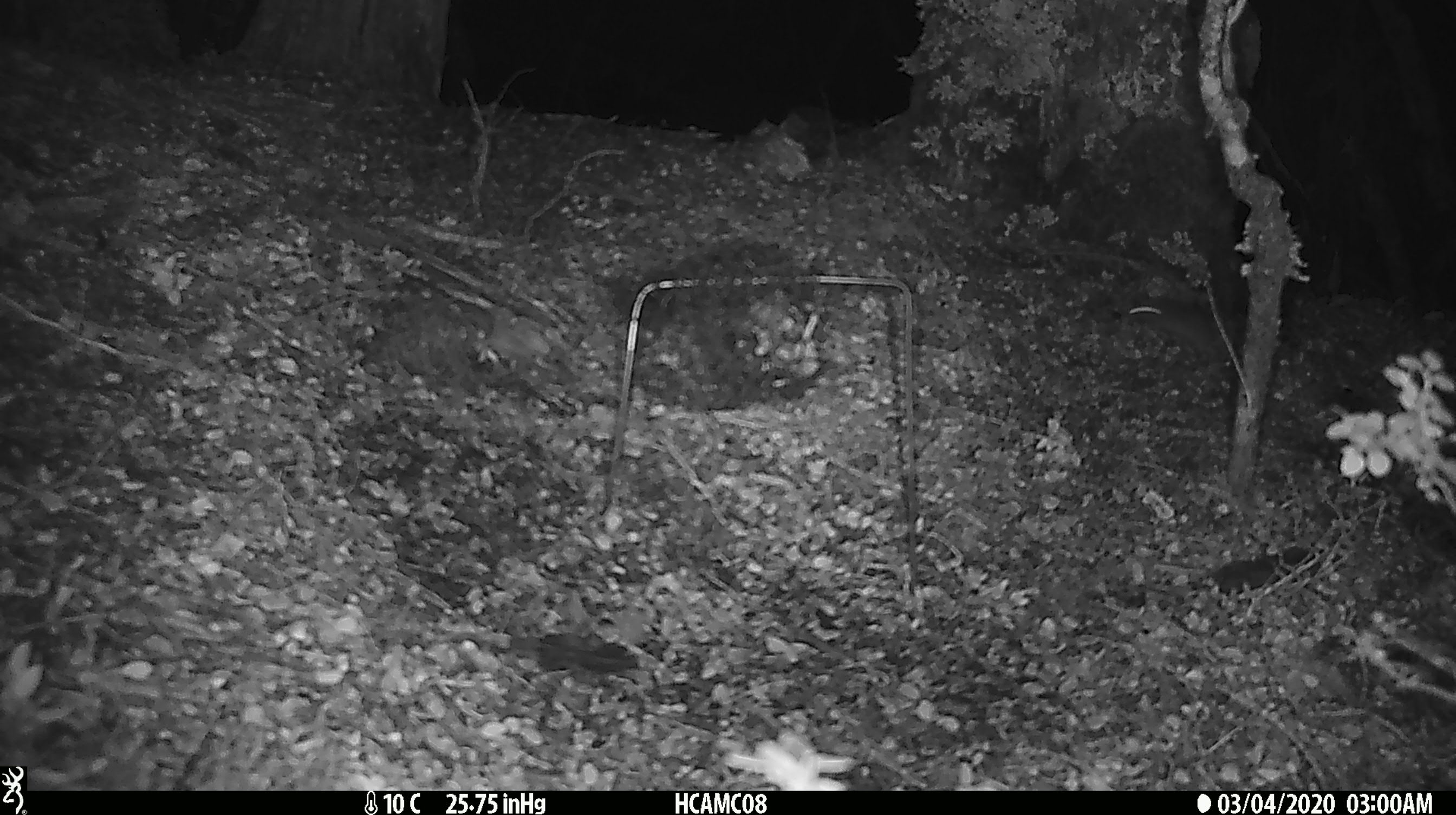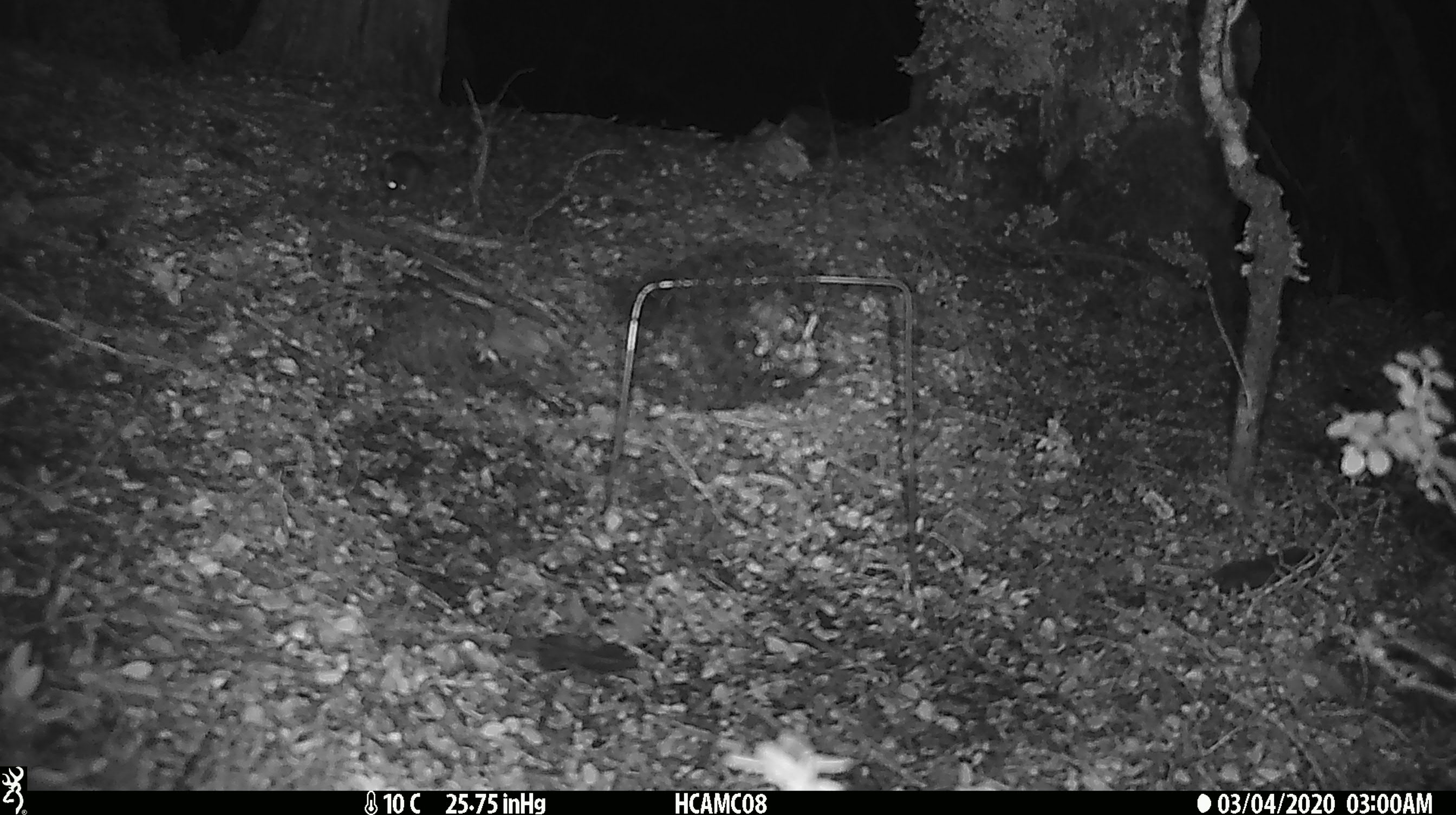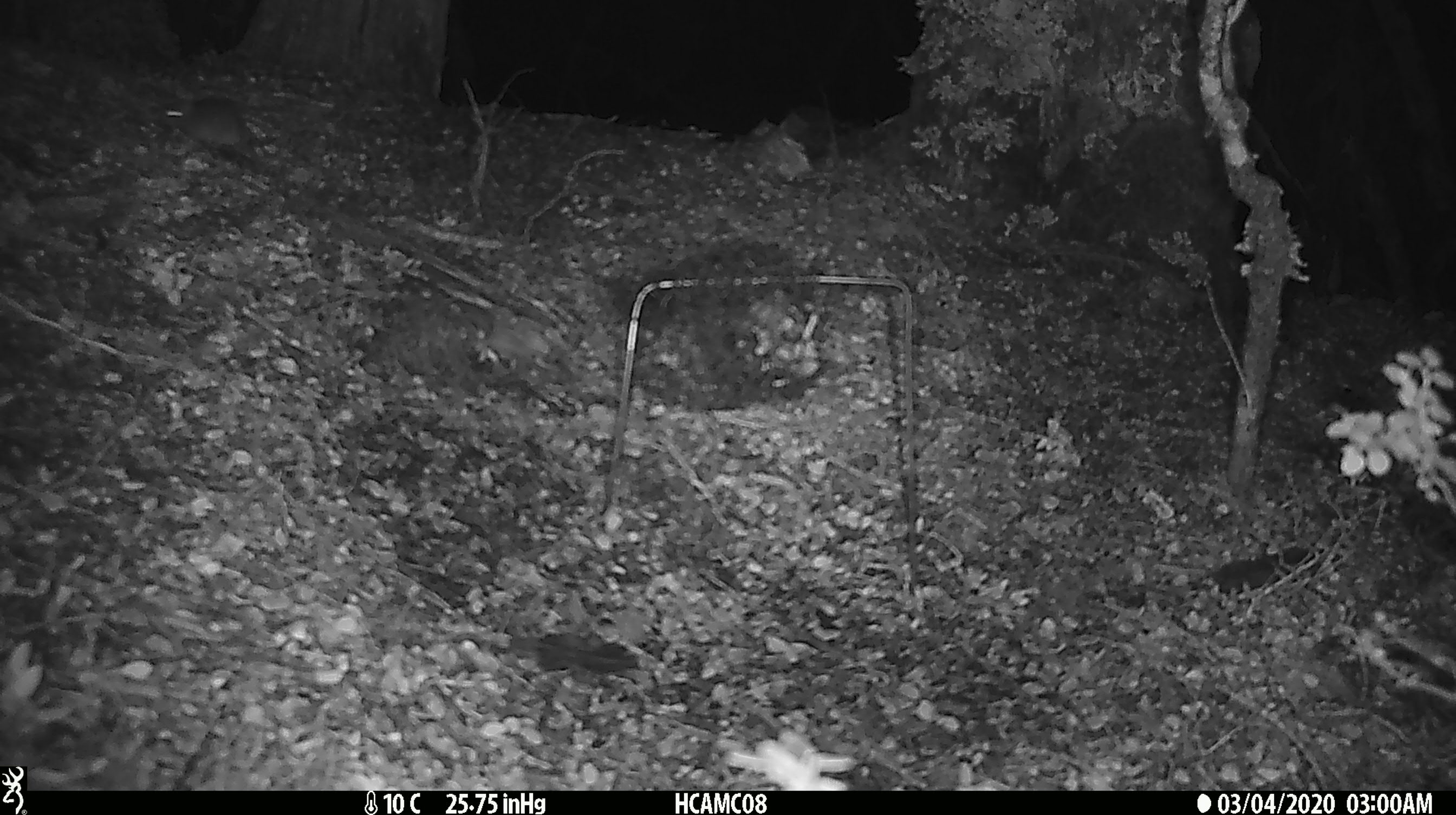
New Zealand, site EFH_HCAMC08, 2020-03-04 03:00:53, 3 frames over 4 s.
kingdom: Animalia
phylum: Chordata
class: Mammalia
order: Rodentia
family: Muridae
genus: Mus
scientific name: Mus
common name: mouse